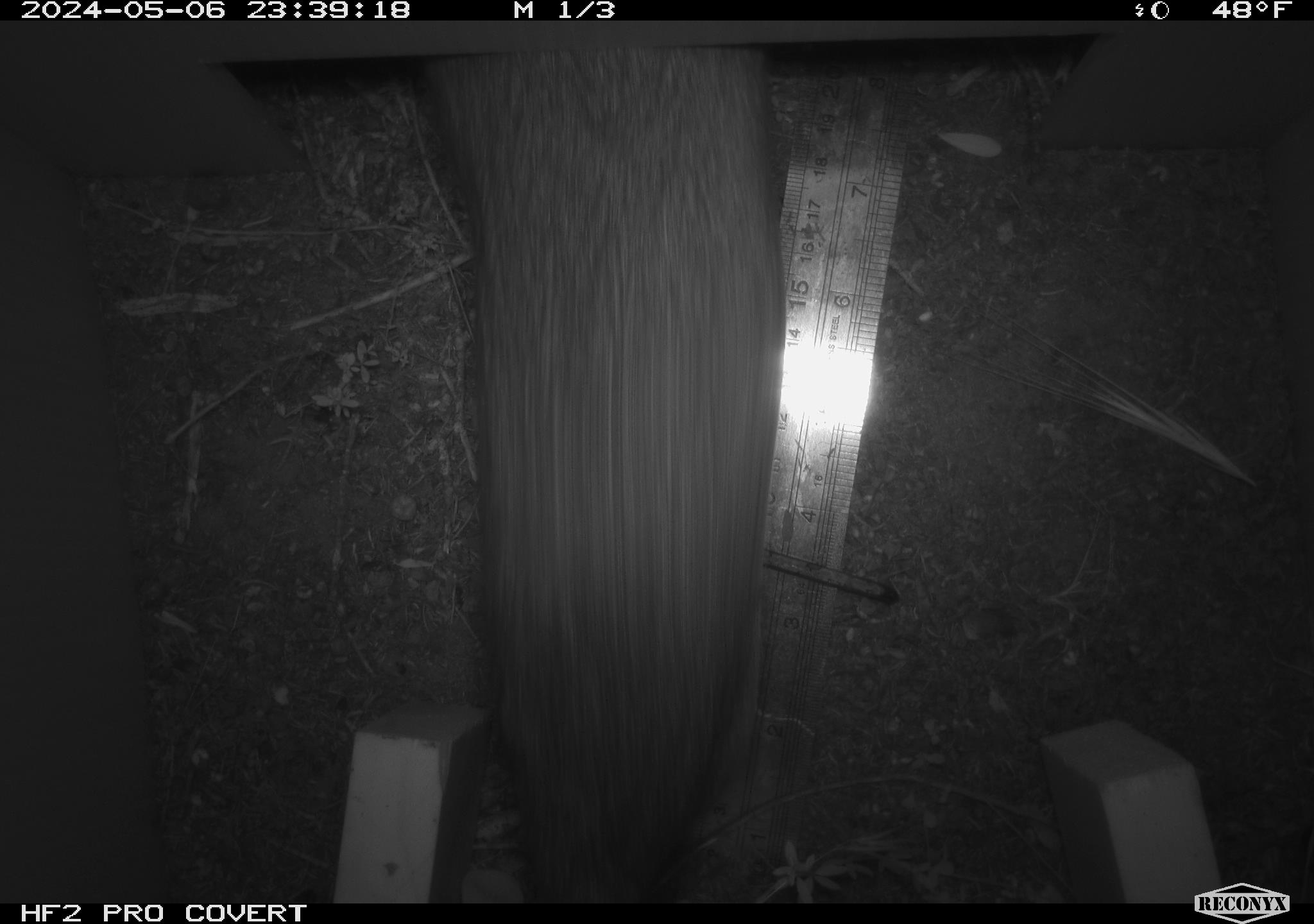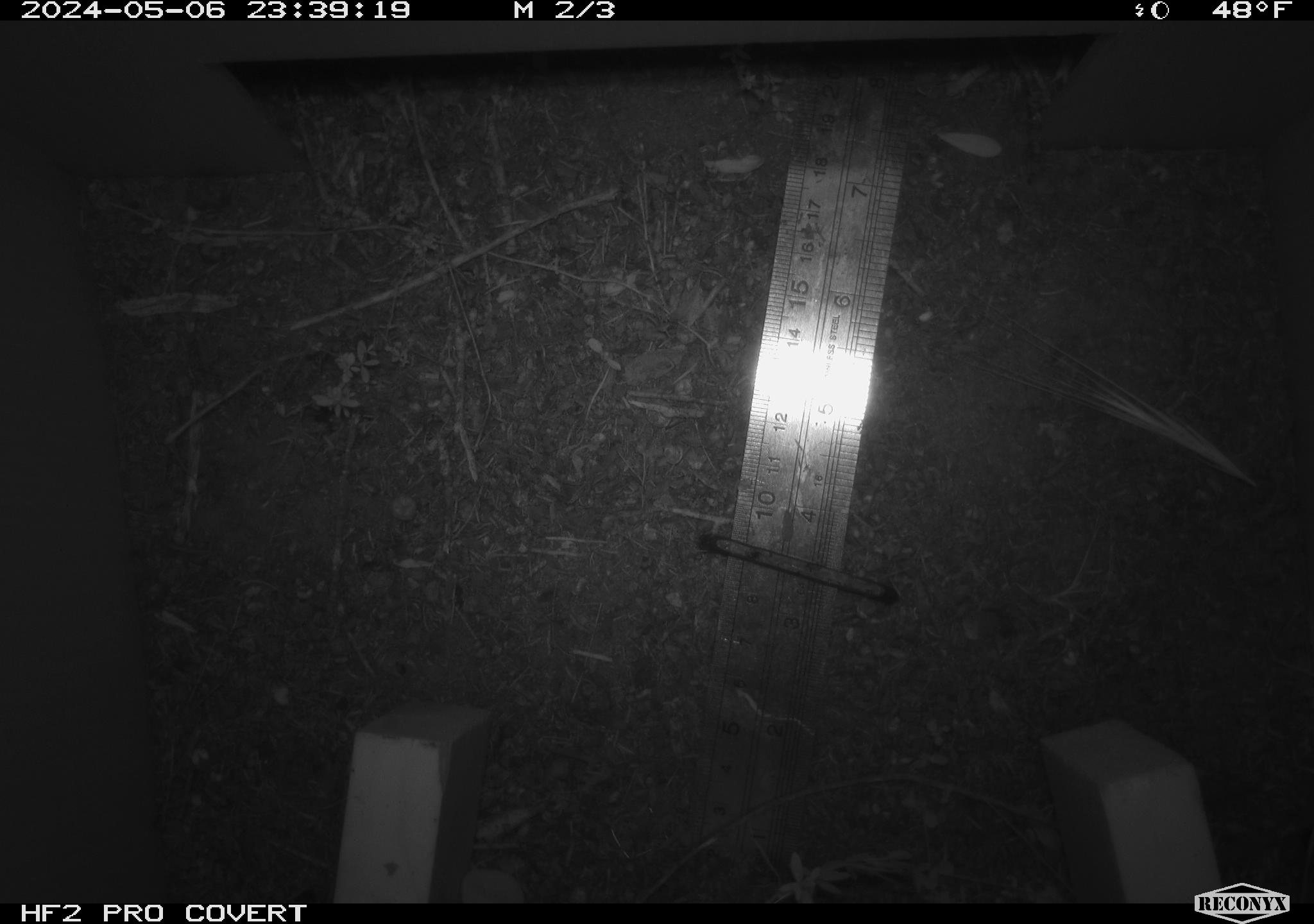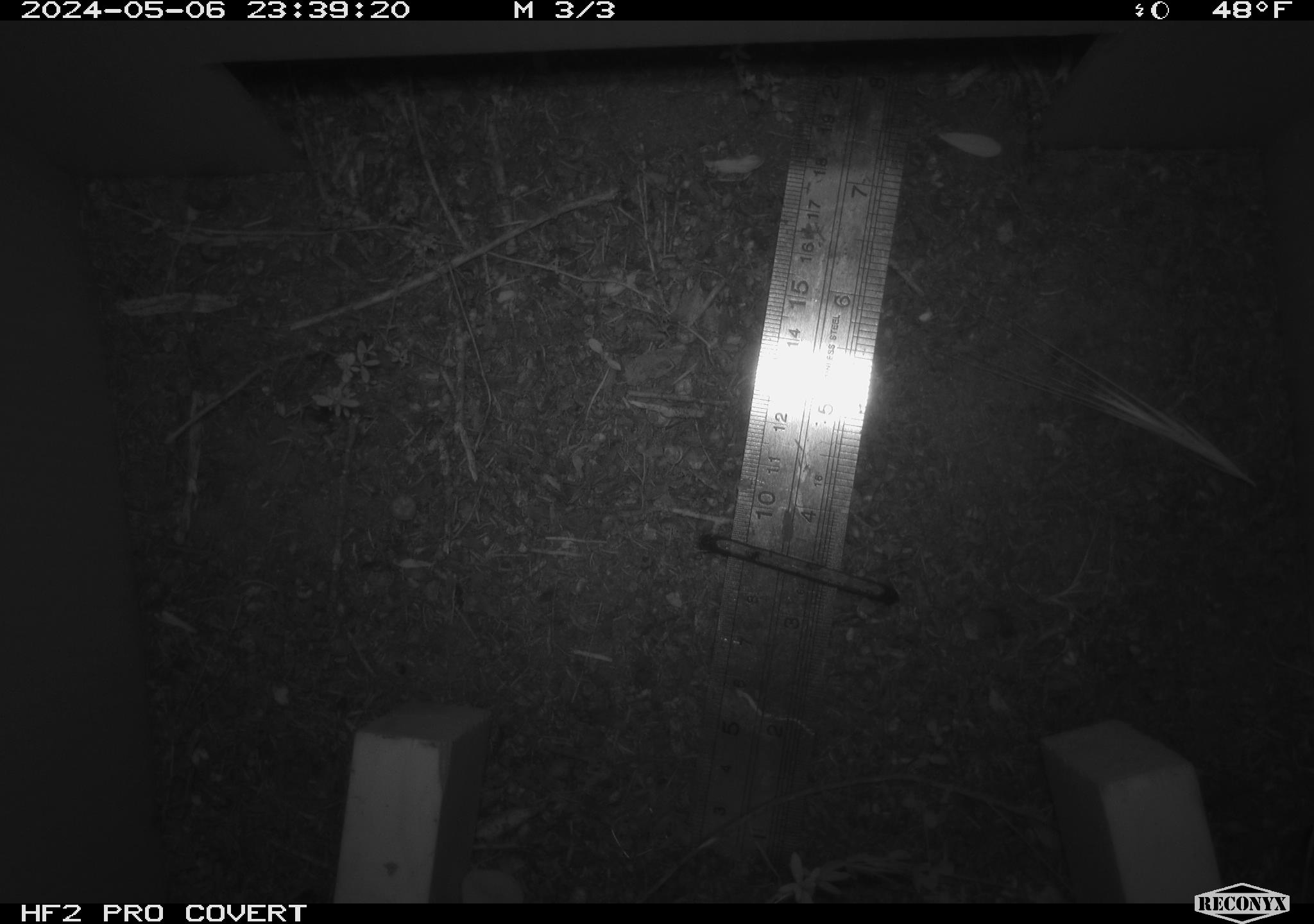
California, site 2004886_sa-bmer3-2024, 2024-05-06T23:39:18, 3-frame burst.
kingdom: Animalia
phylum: Chordata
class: Mammalia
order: Rodentia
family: Muridae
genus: Rattus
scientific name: Rattus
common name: rat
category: rattus species